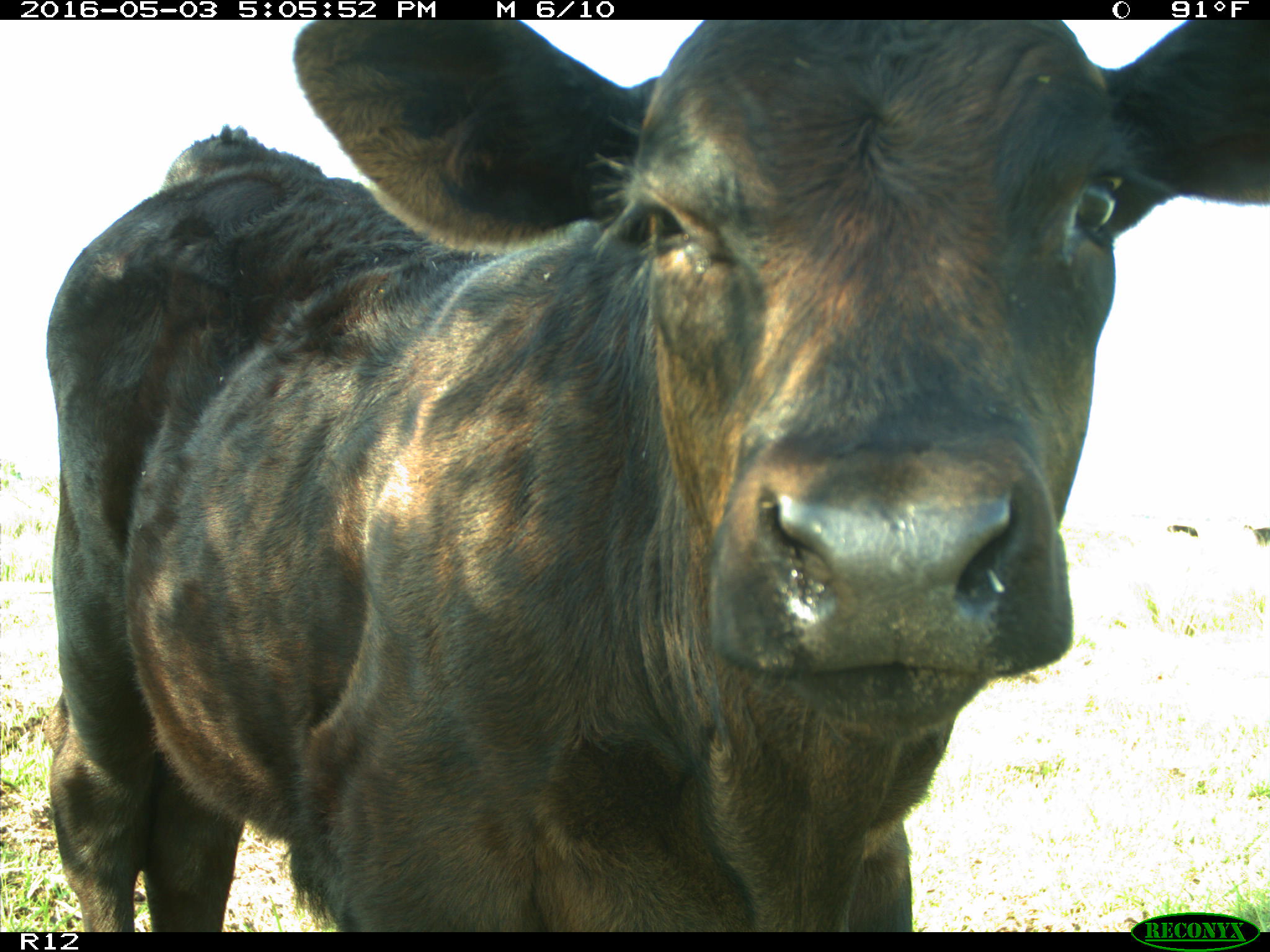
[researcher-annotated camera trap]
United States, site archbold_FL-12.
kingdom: Animalia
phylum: Chordata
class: Mammalia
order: Artiodactyla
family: Bovidae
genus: Bos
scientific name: Bos taurus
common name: domestic cow